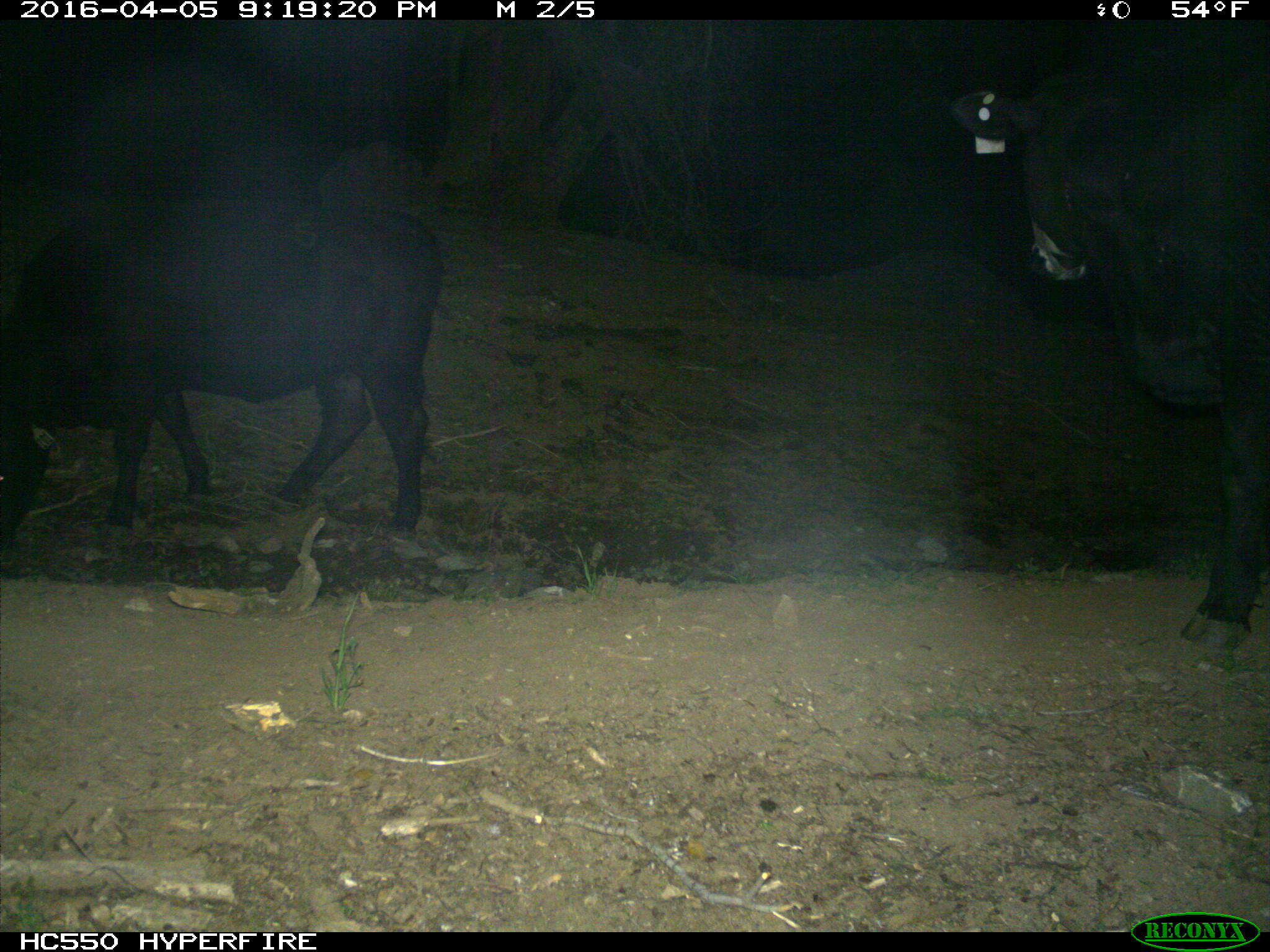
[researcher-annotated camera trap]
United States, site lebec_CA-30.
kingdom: Animalia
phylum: Chordata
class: Mammalia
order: Artiodactyla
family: Bovidae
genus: Bos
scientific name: Bos taurus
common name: domestic cow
Bos taurus (domestic cow).